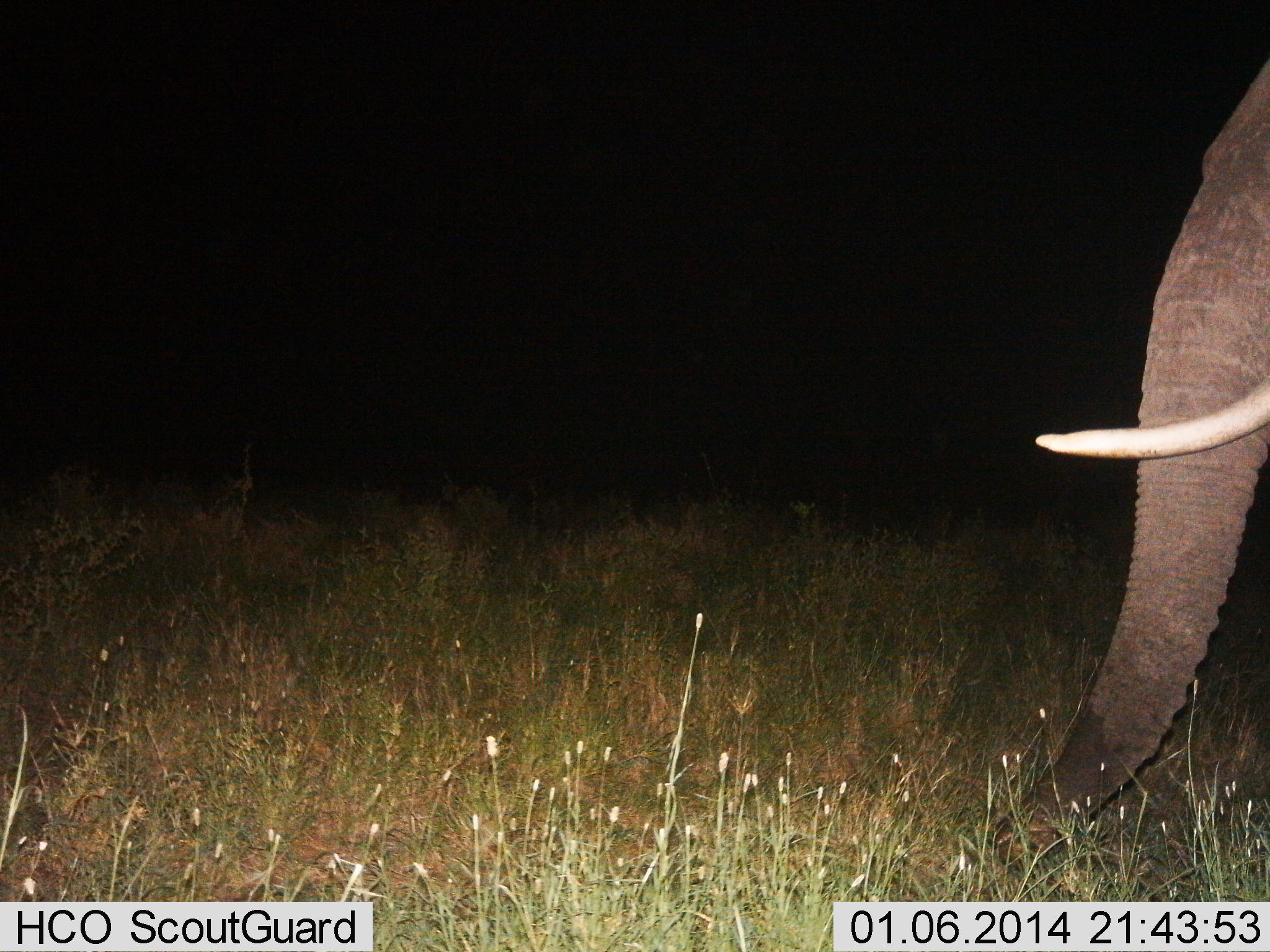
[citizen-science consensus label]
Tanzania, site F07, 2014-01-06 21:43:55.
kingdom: Animalia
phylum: Chordata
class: Mammalia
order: Proboscidea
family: Elephantidae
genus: Loxodonta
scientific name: Loxodonta africana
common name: african bush elephant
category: elephant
Elephant (african bush elephant) (Loxodonta africana), count 1. Behavior (volunteer vote fractions): standing 60%, resting 0%, moving 30%, interacting 0%. Young present (vote fraction): 0%. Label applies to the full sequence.